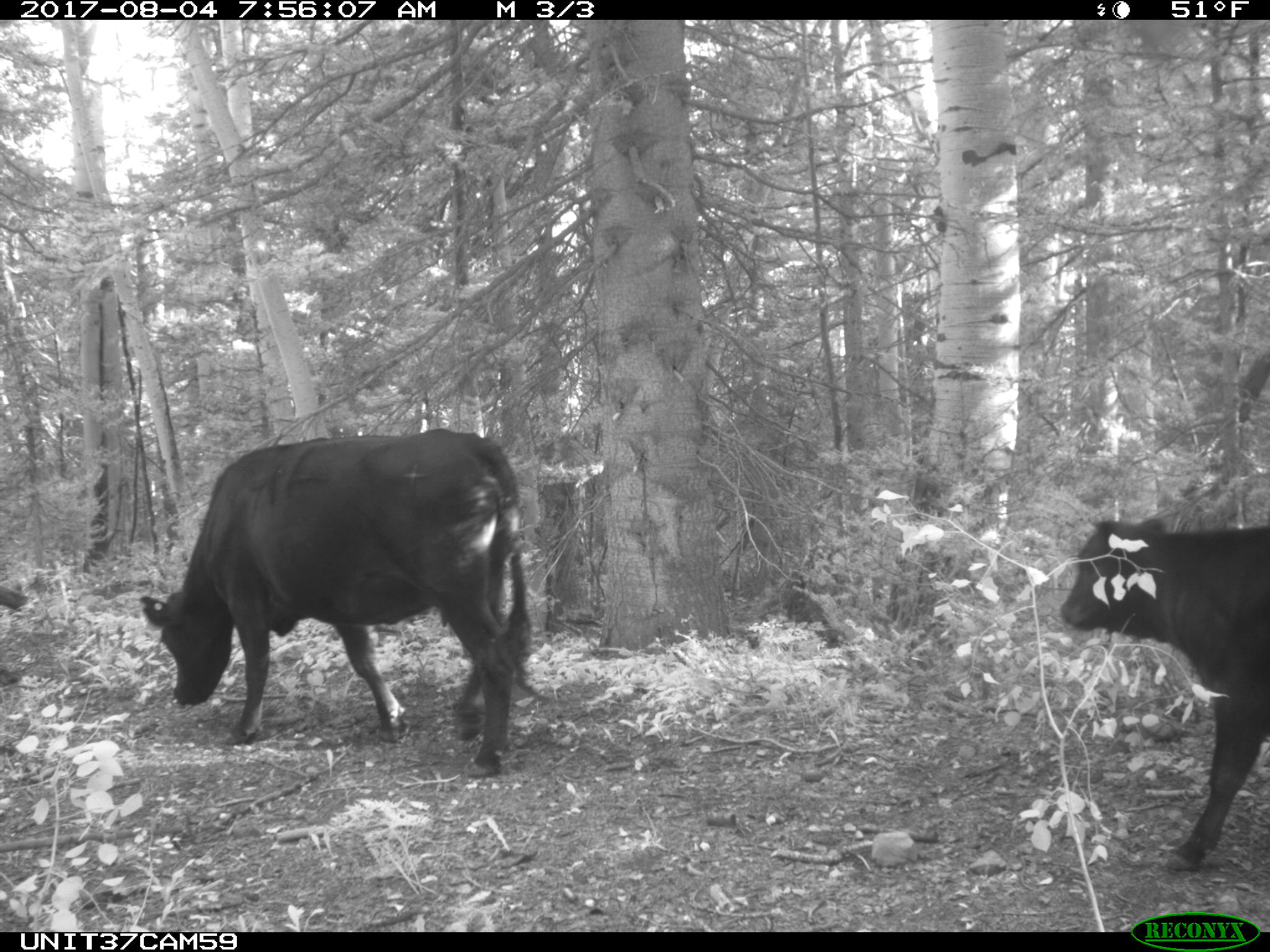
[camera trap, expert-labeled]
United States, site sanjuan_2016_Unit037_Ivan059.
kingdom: Animalia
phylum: Chordata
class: Mammalia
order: Artiodactyla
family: Bovidae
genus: Bos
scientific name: Bos taurus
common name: domestic cow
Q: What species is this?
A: Bos taurus (domestic cow).